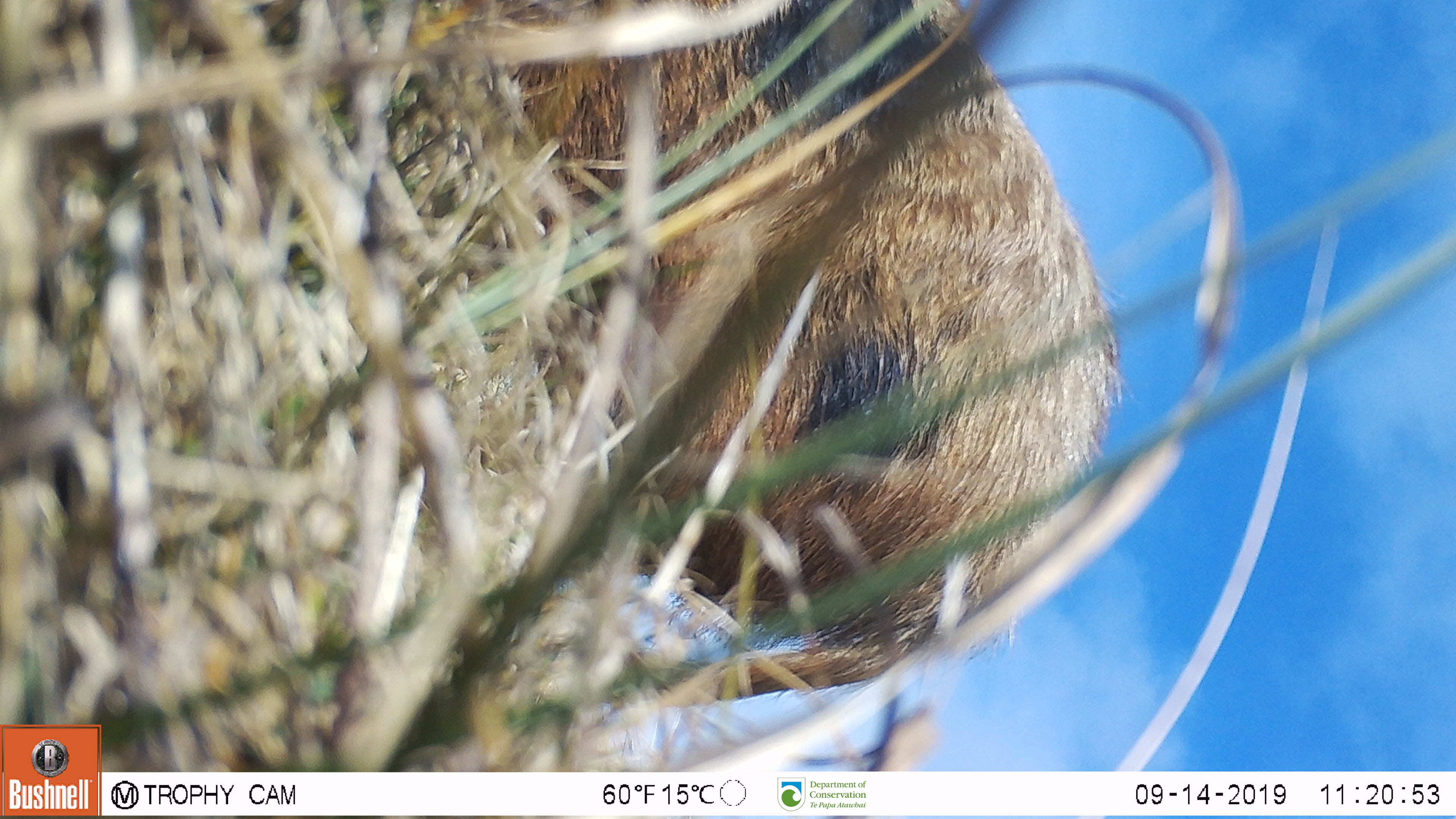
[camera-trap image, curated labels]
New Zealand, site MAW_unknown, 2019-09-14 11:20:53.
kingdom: Animalia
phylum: Chordata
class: Mammalia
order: Artiodactyla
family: Suidae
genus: Sus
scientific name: Sus scrofa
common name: pig